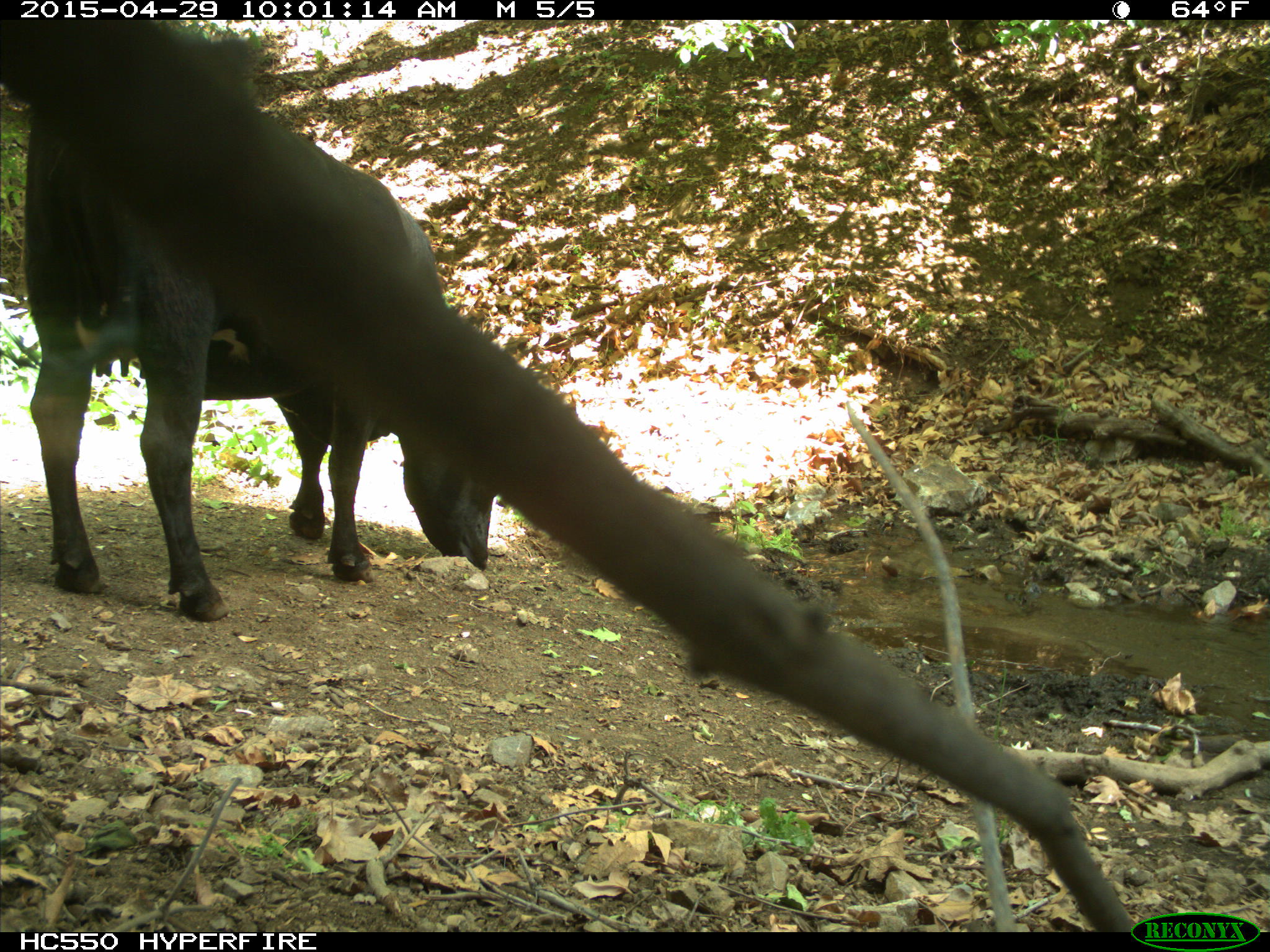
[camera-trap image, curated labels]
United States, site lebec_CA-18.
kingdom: Animalia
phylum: Chordata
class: Mammalia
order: Artiodactyla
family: Bovidae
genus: Bos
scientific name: Bos taurus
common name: domestic cow